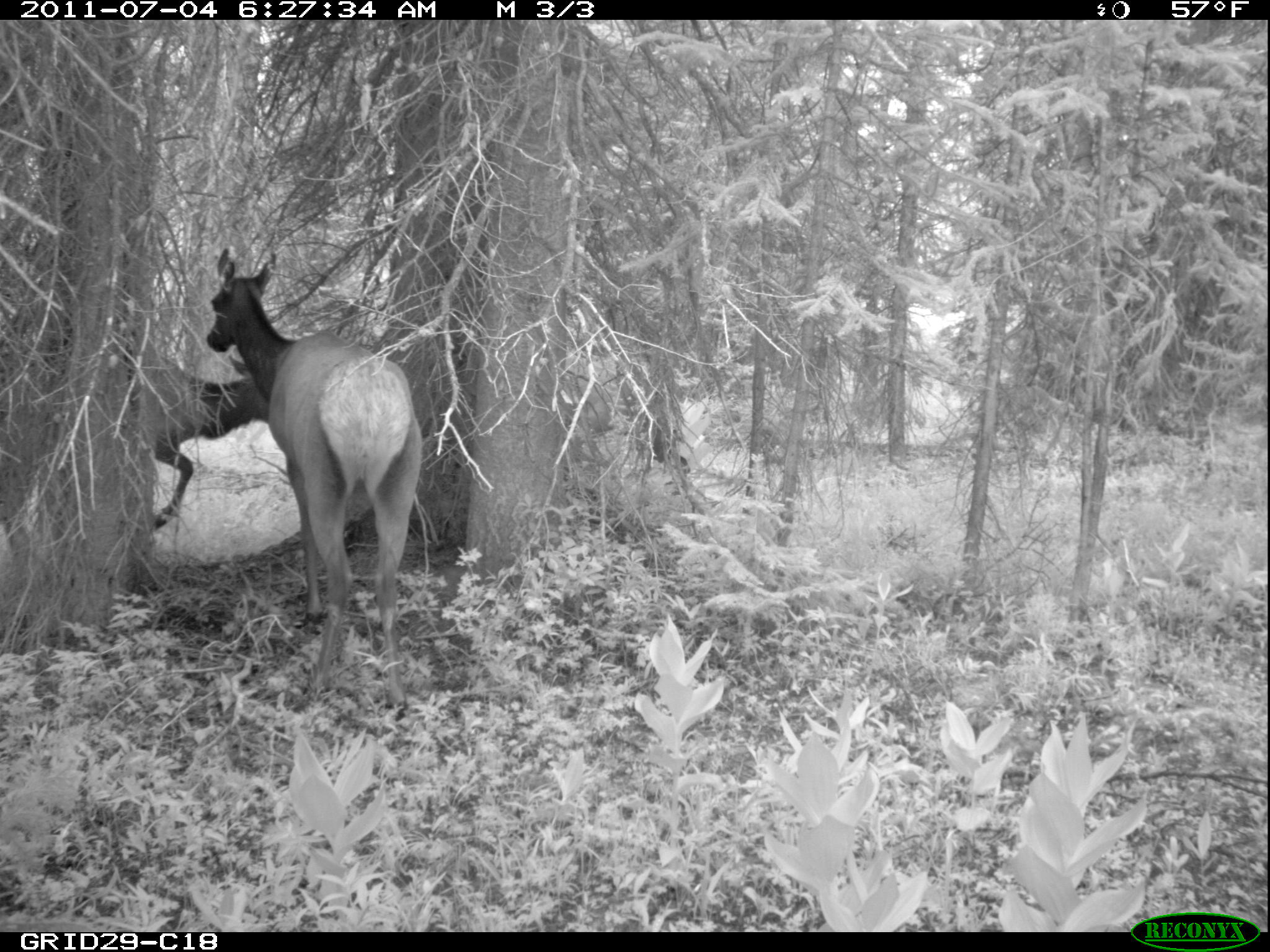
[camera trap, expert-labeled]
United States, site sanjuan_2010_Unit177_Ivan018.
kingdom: Animalia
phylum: Chordata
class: Mammalia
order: Artiodactyla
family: Cervidae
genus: Cervus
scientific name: Cervus elaphus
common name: red deer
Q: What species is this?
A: Cervus elaphus (red deer).